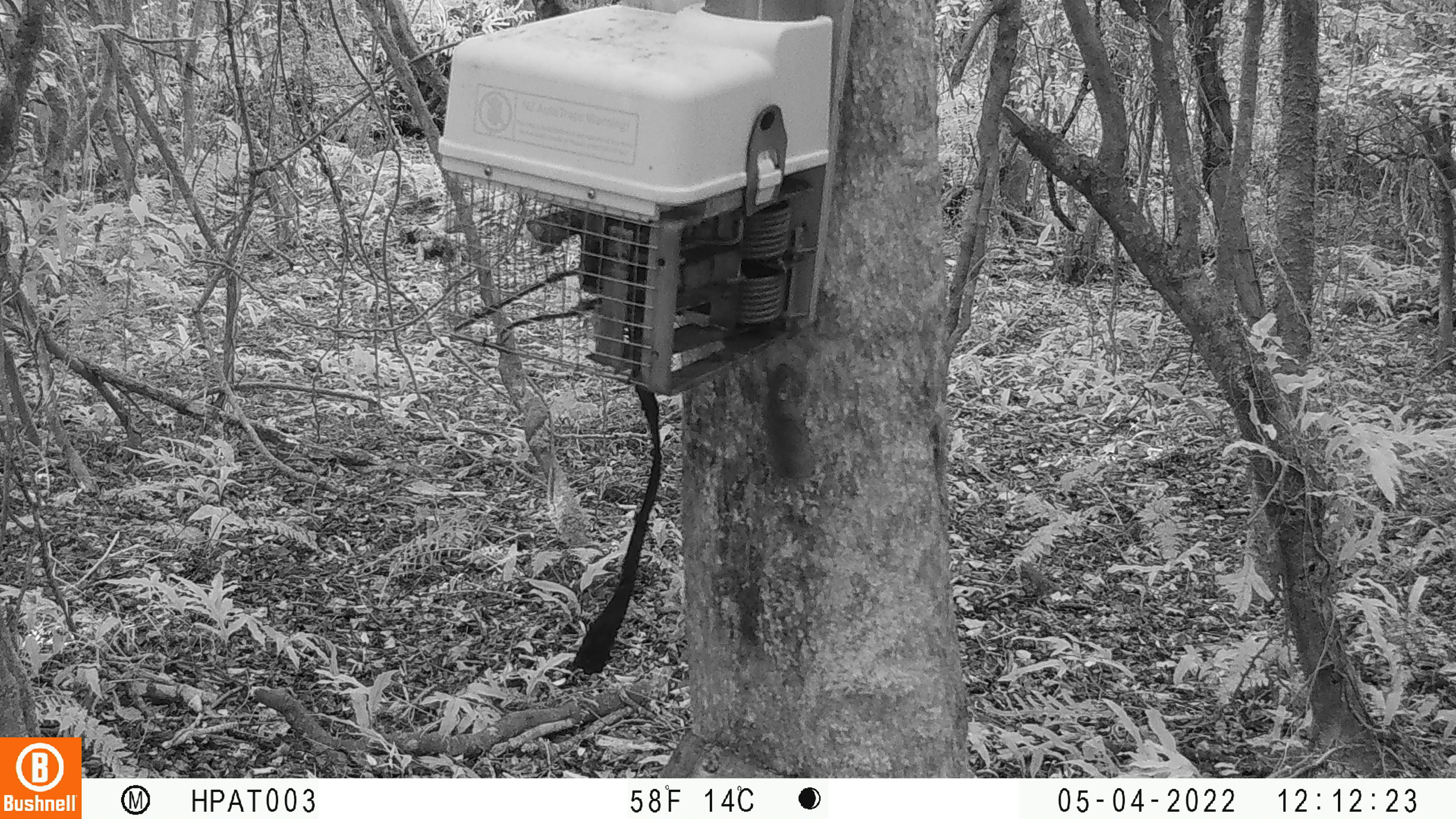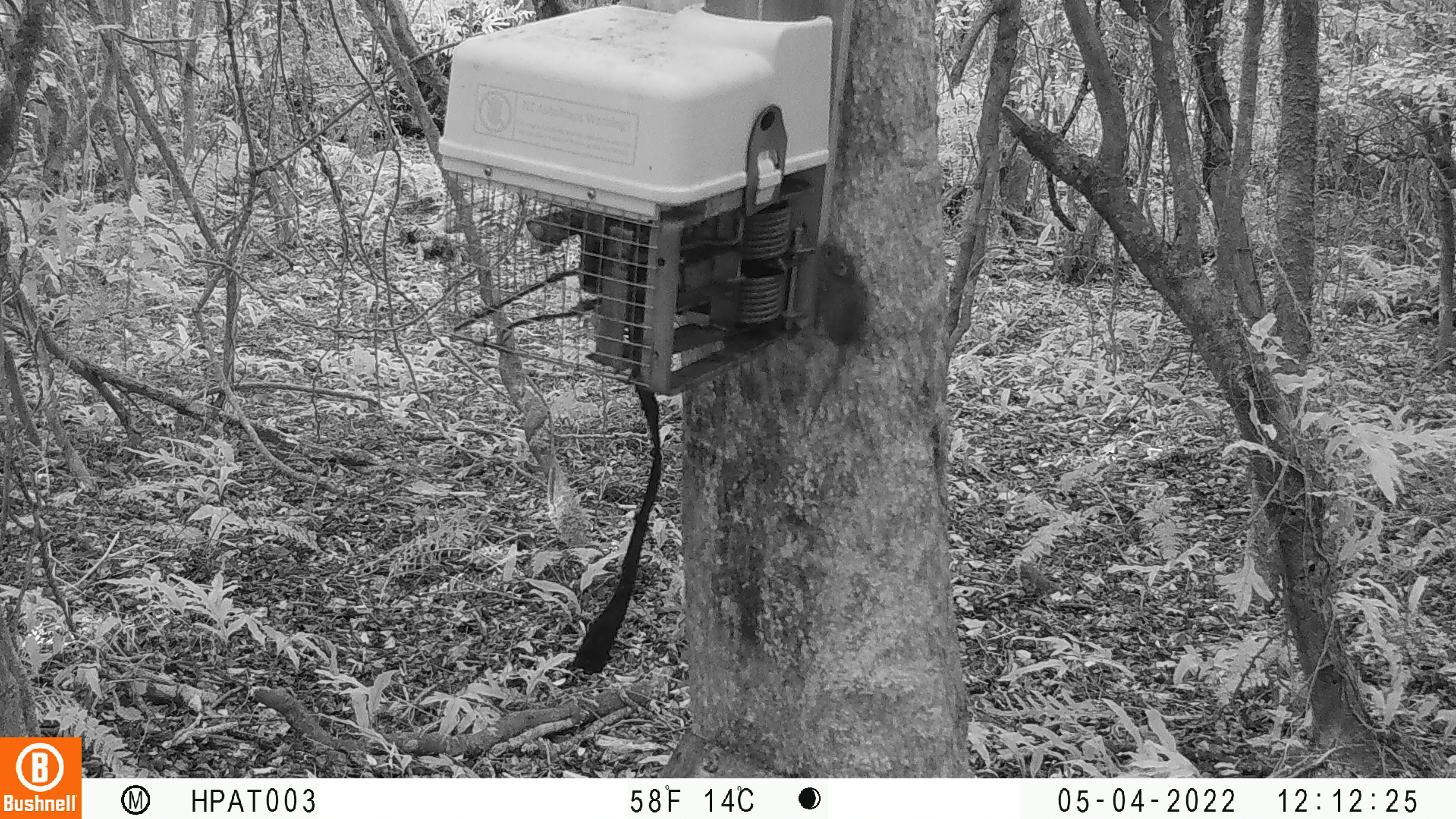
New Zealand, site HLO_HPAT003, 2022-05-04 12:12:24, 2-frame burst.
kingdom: Animalia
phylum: Chordata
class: Mammalia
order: Rodentia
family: Muridae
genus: Mus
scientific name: Mus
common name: mouse